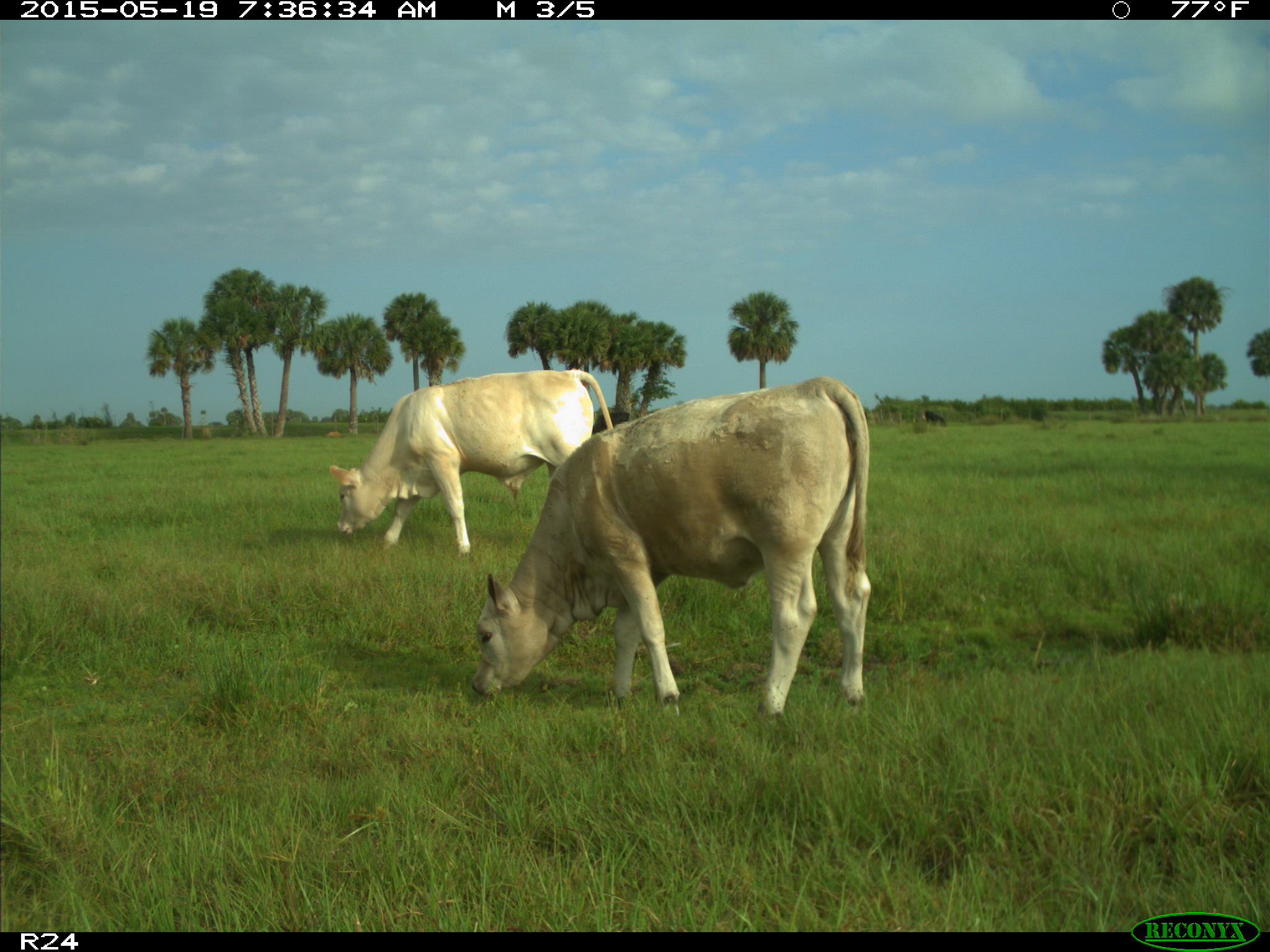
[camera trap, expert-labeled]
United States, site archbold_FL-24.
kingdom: Animalia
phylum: Chordata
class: Mammalia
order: Artiodactyla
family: Bovidae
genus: Bos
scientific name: Bos taurus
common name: domestic cow